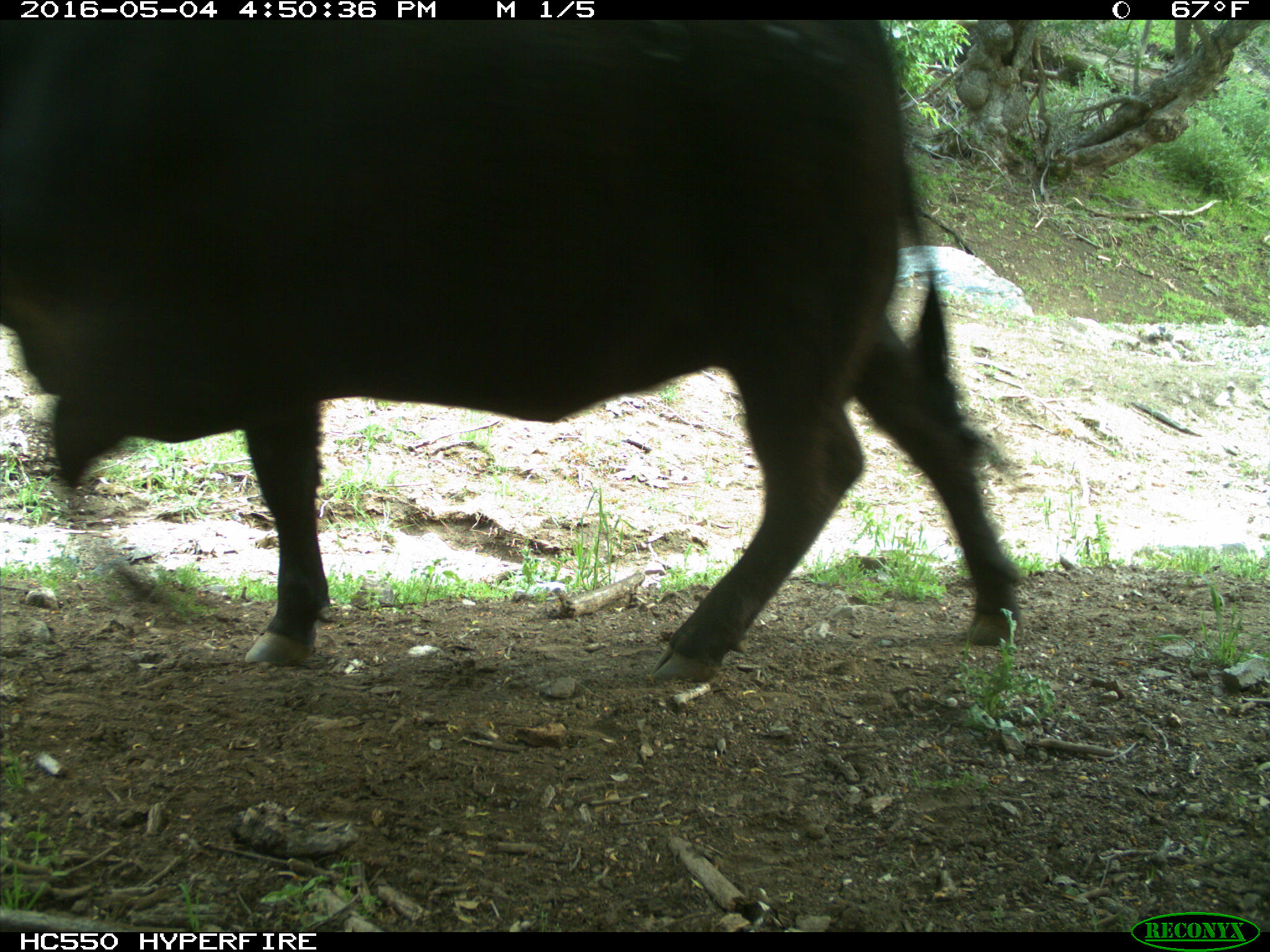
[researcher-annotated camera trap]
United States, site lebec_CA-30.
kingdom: Animalia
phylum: Chordata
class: Mammalia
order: Artiodactyla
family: Bovidae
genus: Bos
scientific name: Bos taurus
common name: domestic cow